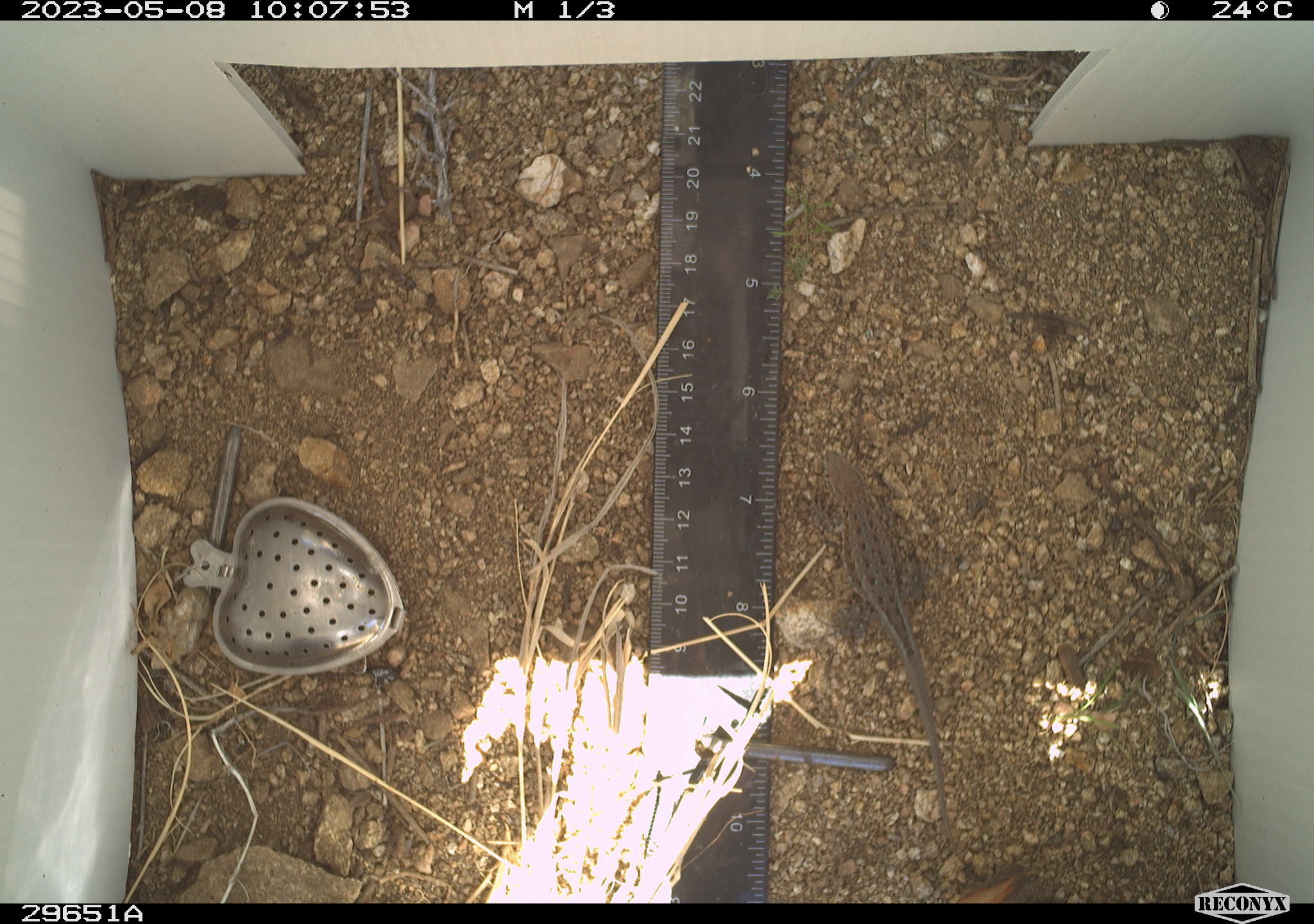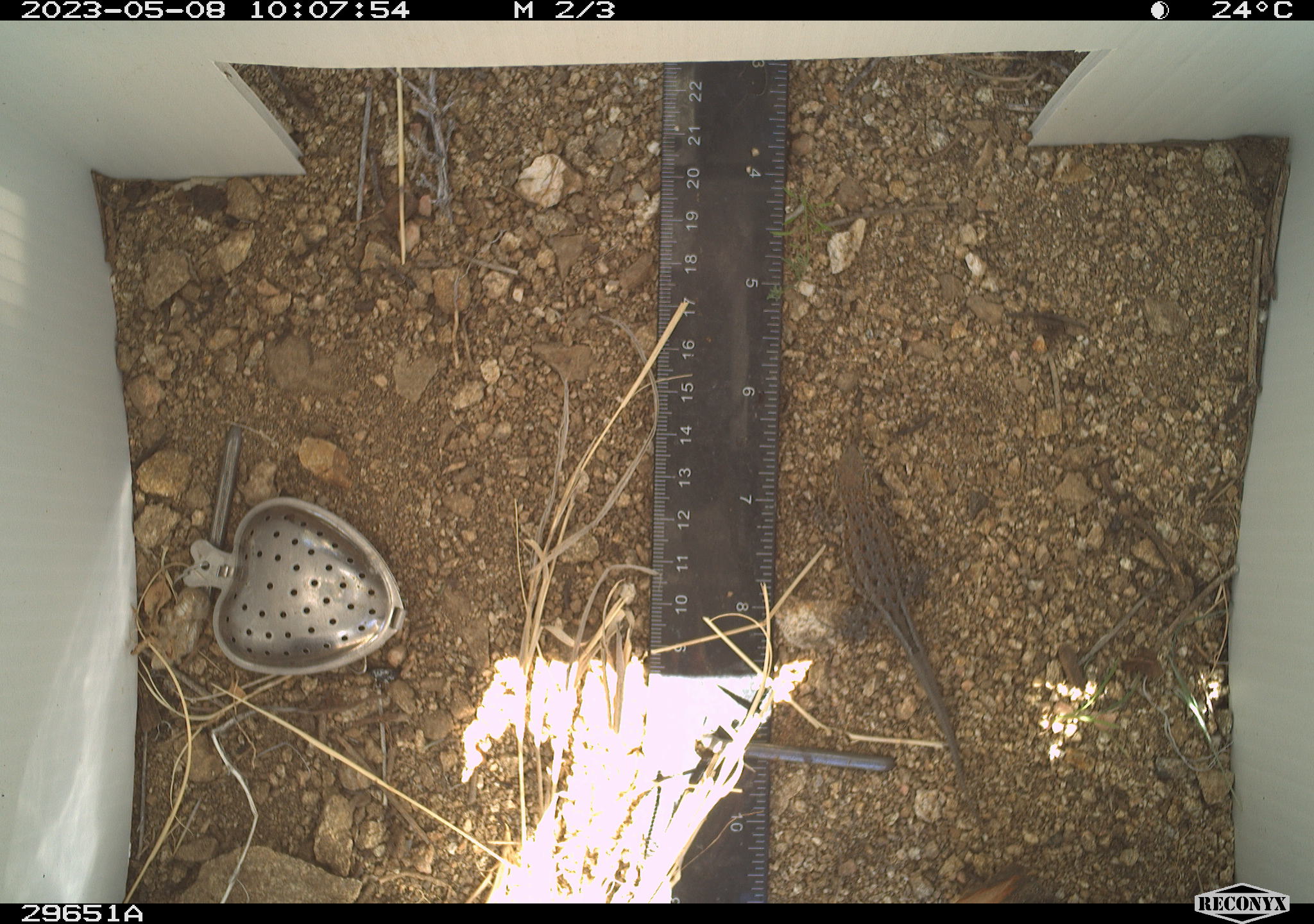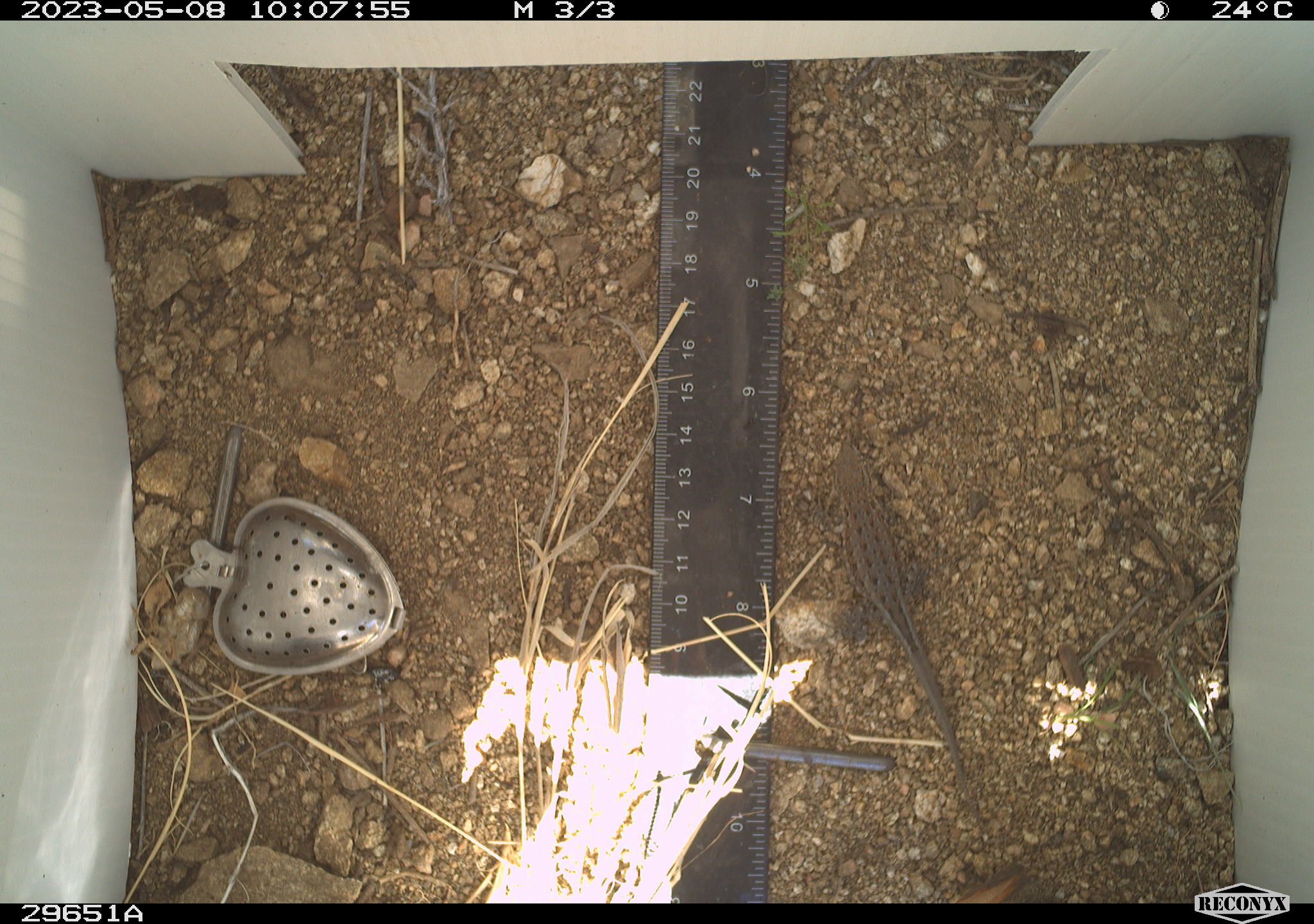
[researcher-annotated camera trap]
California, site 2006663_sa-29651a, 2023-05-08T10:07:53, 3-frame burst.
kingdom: Animalia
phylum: Chordata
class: Reptilia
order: Squamata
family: Phrynosomatidae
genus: Sceloporus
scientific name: Sceloporus graciosus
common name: common sagebrush lizard